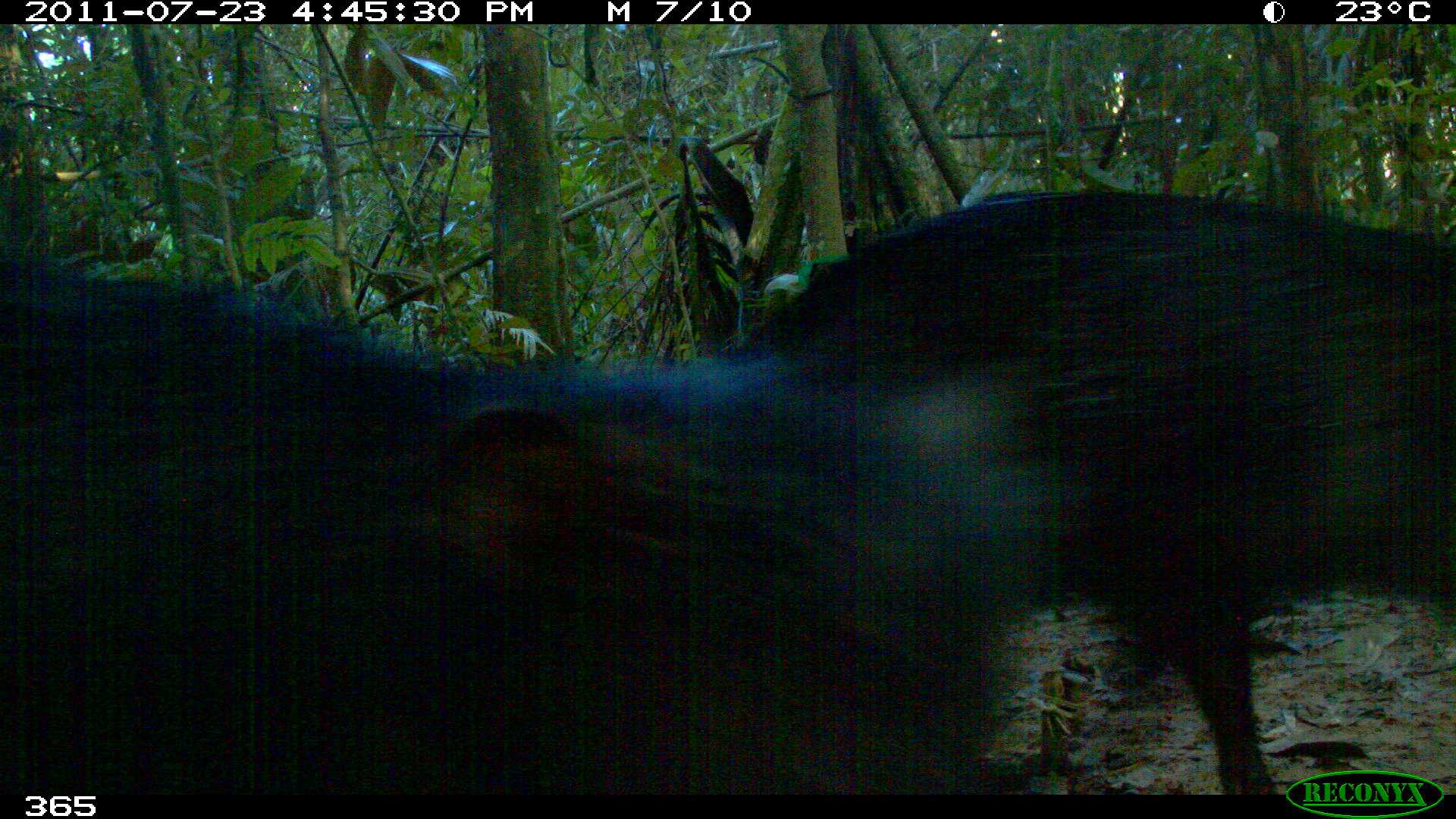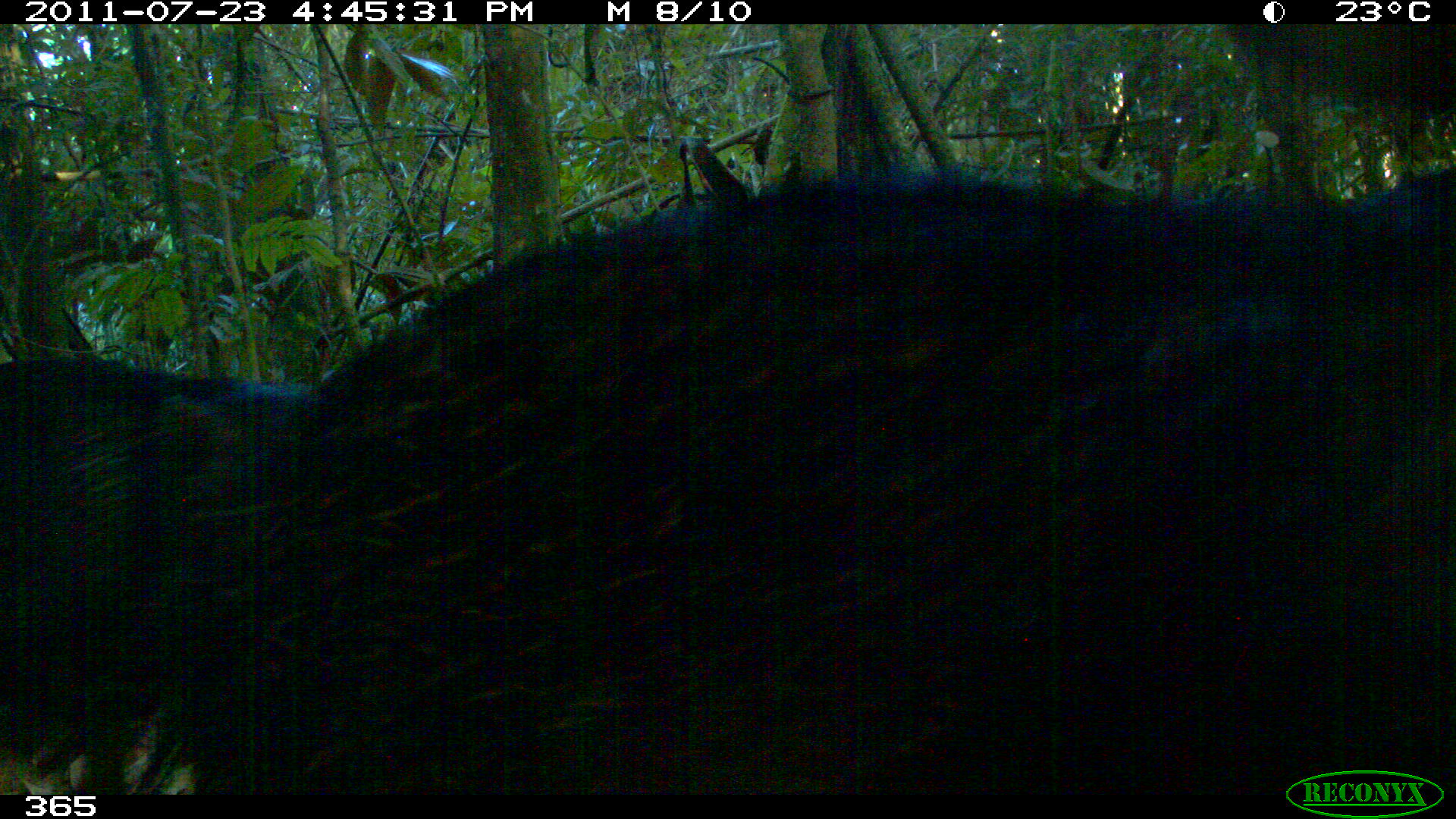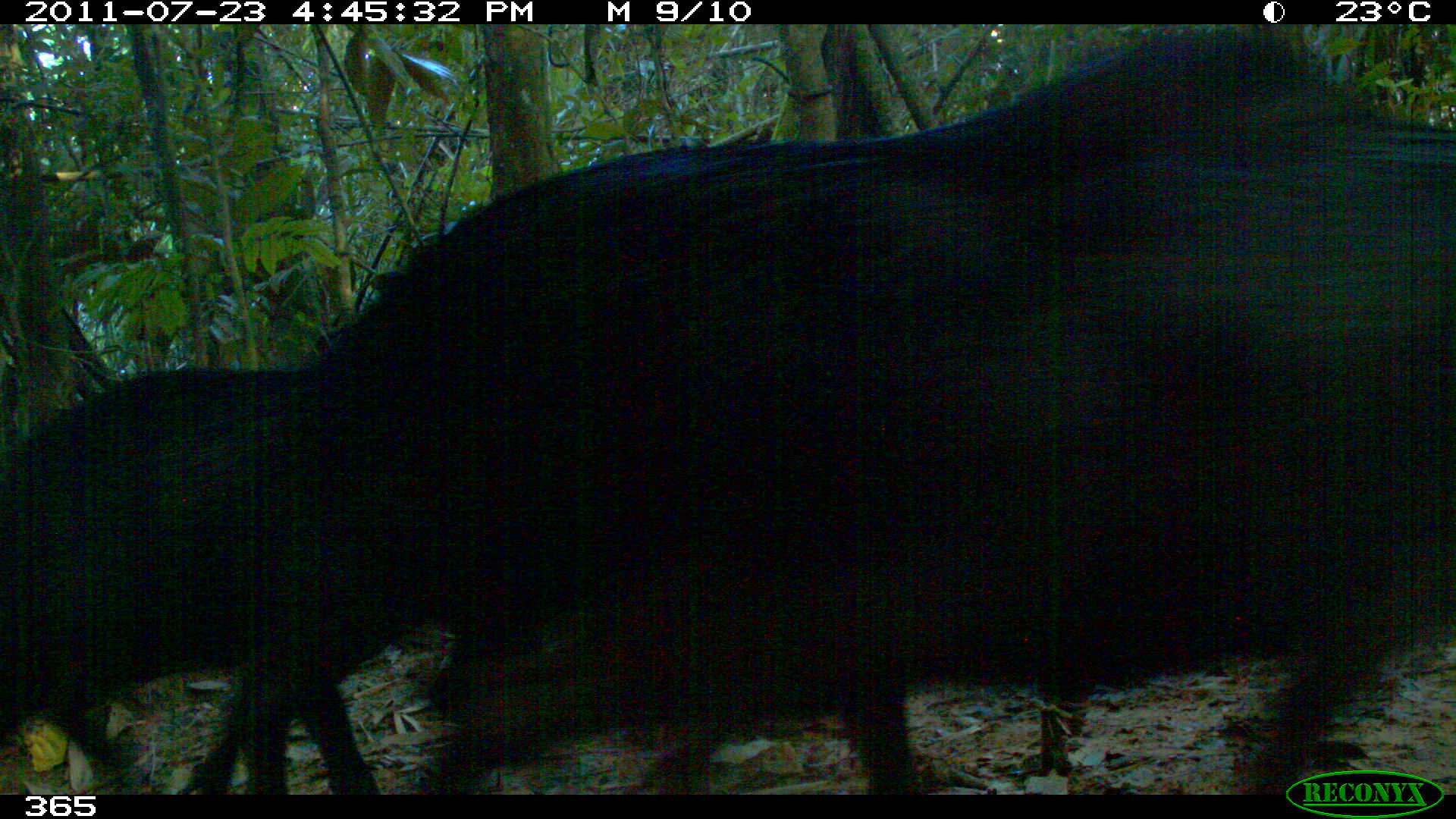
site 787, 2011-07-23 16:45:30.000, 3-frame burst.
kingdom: Animalia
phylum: Chordata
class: Mammalia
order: Artiodactyla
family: Tayassuidae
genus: Tayassu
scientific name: Tayassu pecari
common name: white-lipped peccary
Tayassu pecari (white-lipped peccary).